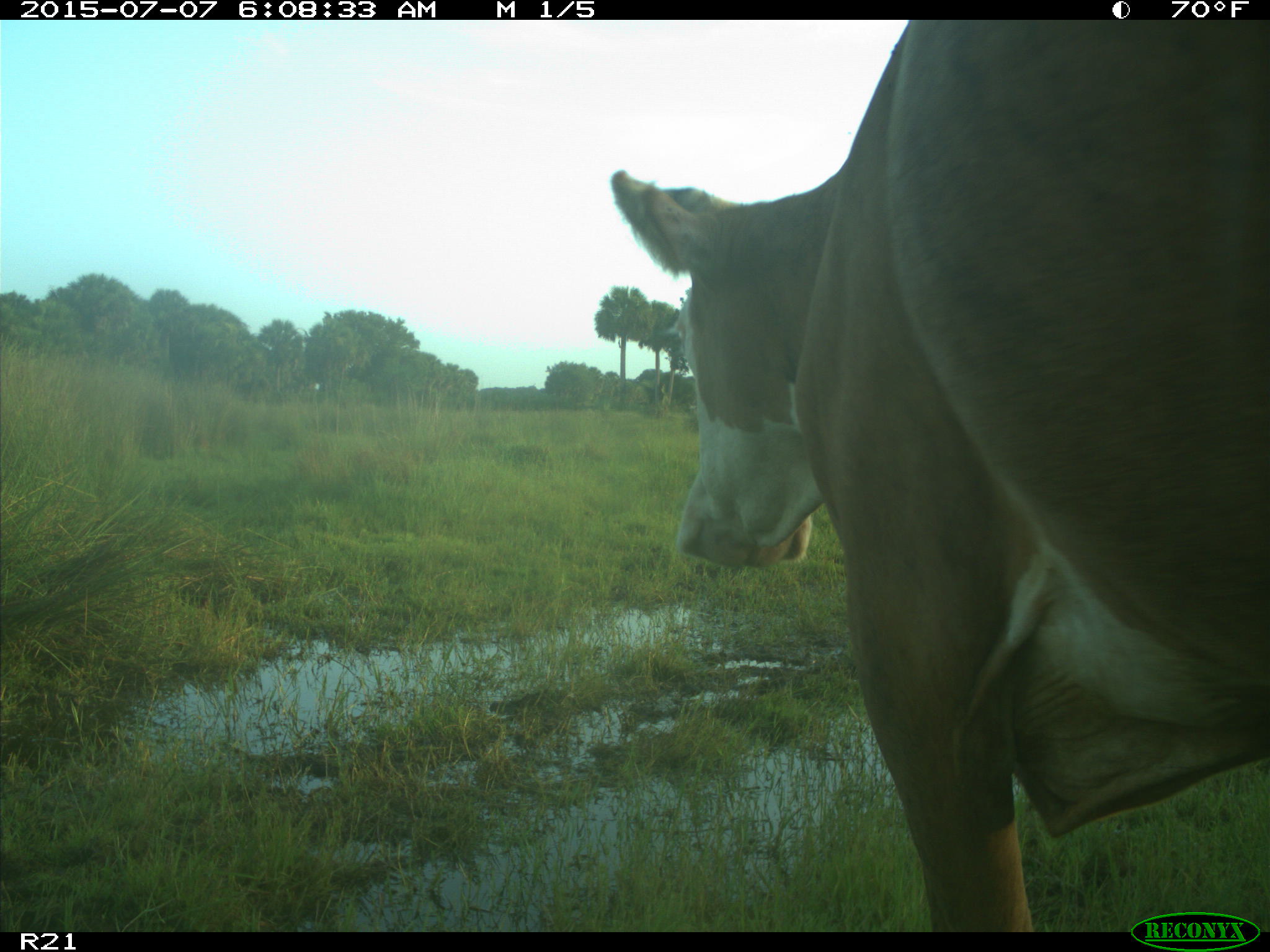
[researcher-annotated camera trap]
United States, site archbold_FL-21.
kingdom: Animalia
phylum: Chordata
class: Mammalia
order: Artiodactyla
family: Bovidae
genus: Bos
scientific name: Bos taurus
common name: domestic cow